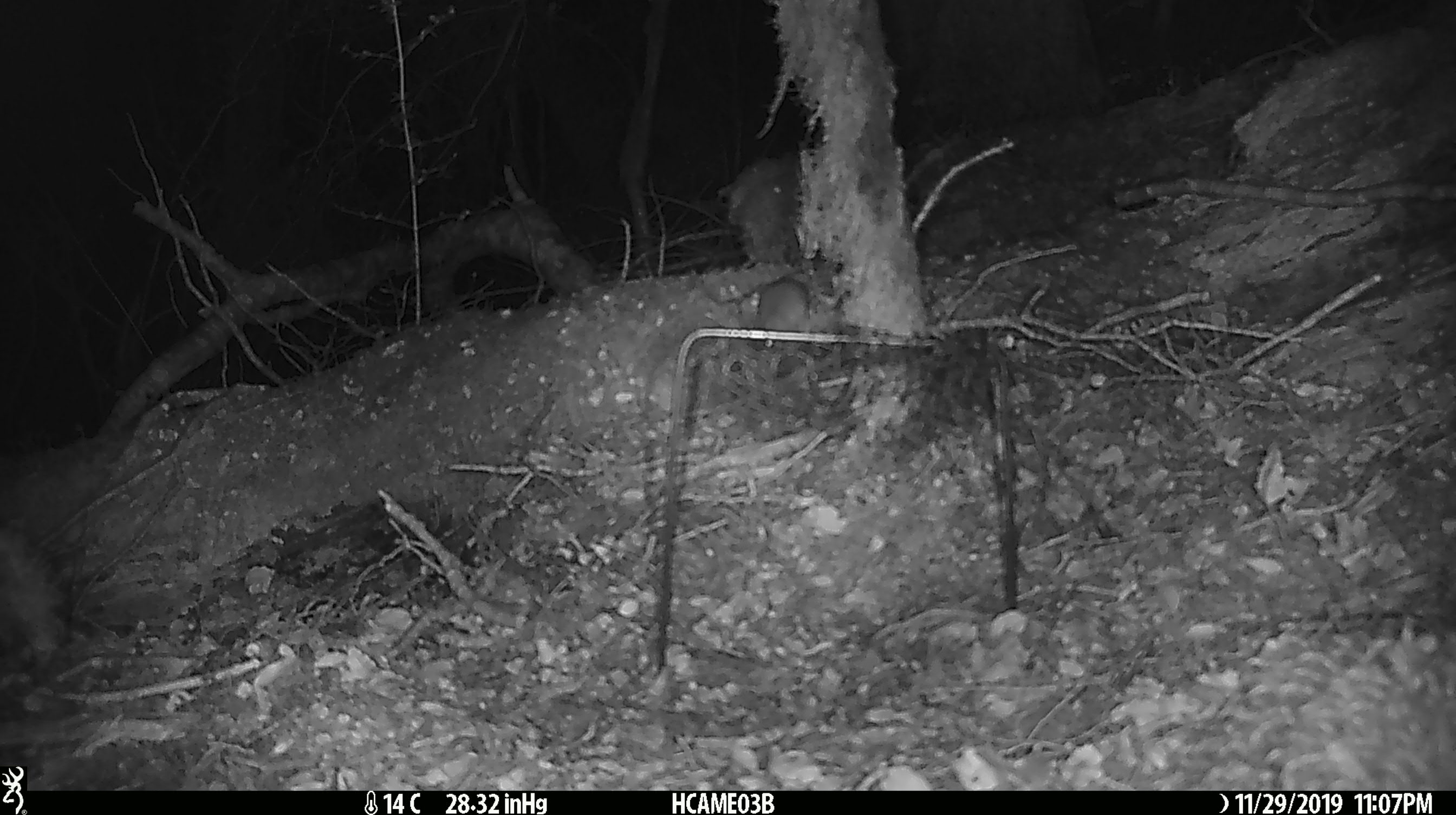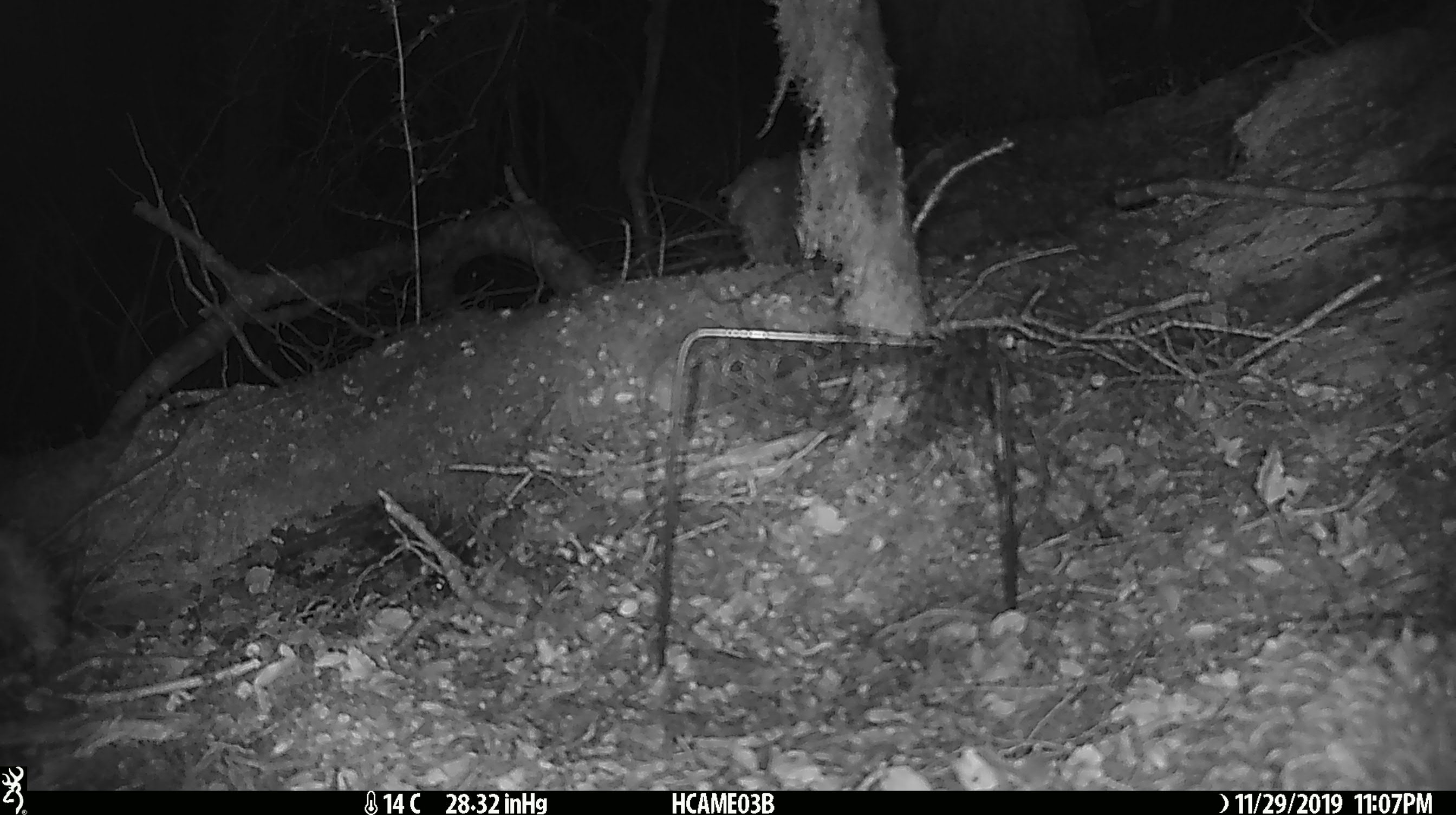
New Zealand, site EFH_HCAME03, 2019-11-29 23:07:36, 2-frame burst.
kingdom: Animalia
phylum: Chordata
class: Mammalia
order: Rodentia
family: Muridae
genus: Mus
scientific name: Mus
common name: mouse